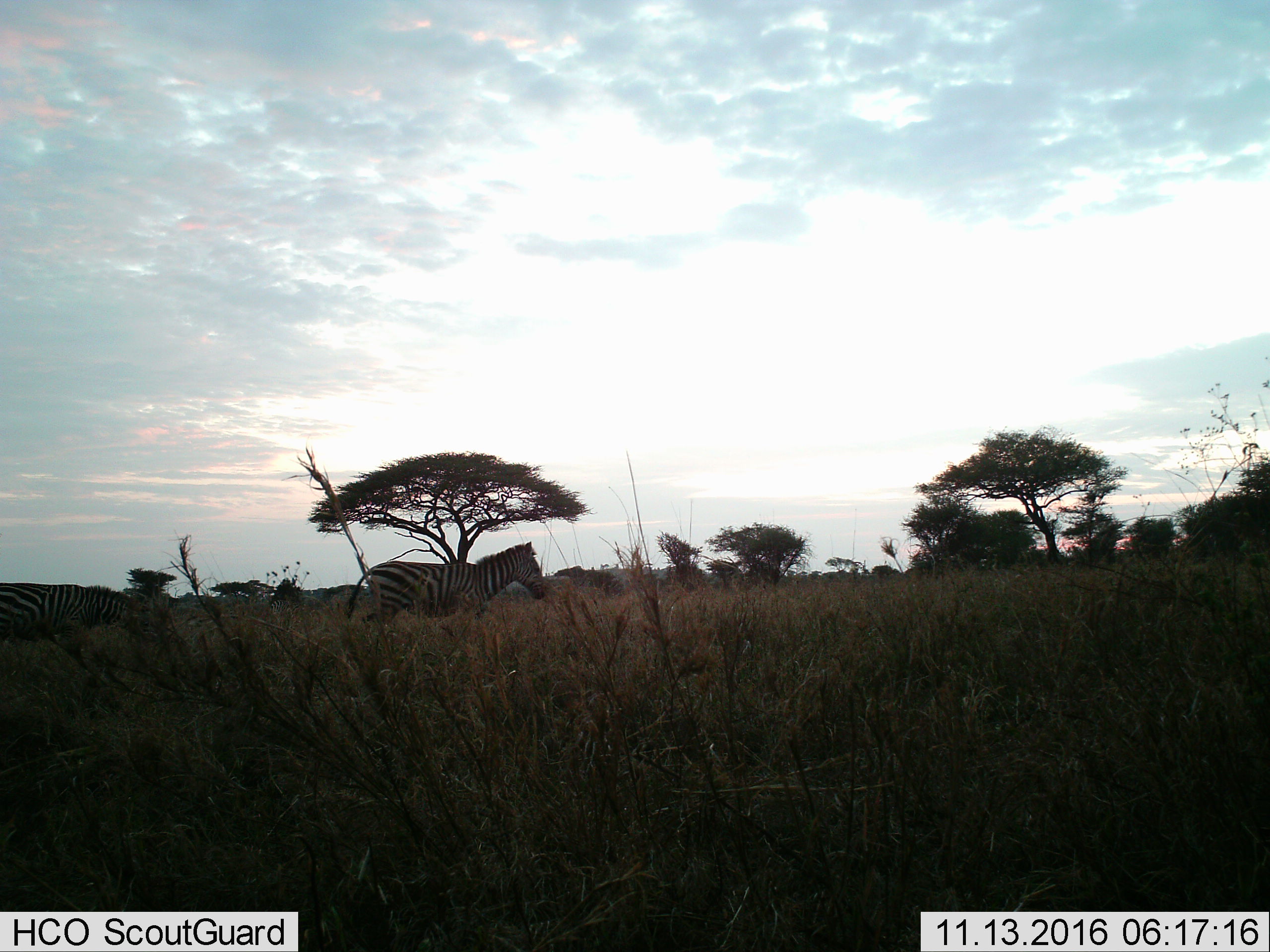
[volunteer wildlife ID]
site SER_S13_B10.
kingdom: Animalia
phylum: Chordata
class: Mammalia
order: Perissodactyla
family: Equidae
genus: Equus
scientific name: Equus quagga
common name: plains zebra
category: zebraplains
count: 2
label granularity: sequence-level